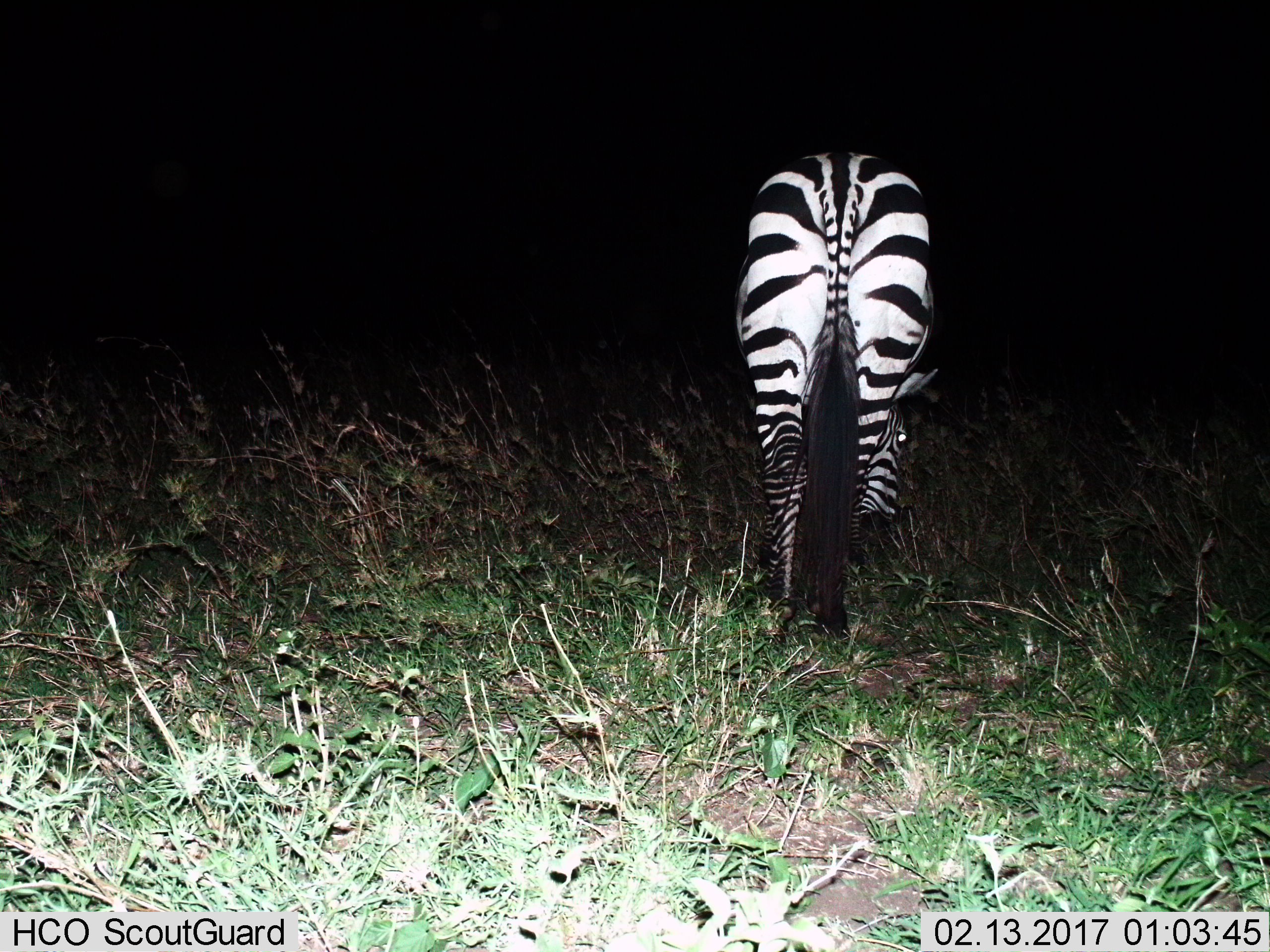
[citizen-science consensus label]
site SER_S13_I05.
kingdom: Animalia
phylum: Chordata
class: Mammalia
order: Perissodactyla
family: Equidae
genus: Equus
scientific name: Equus quagga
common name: plains zebra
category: zebraplains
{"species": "zebraplains (plains zebra) (Equus quagga)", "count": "1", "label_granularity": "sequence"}